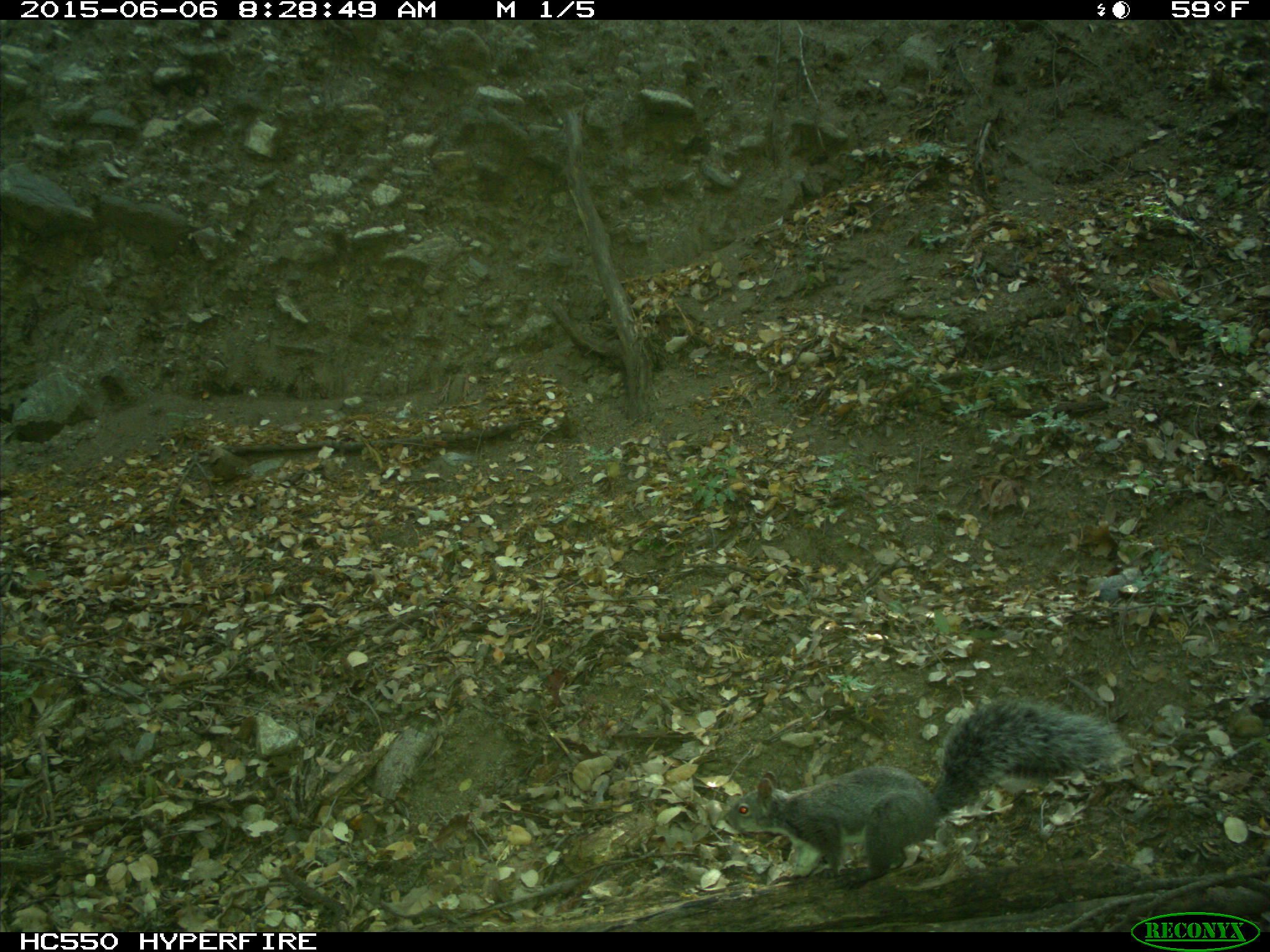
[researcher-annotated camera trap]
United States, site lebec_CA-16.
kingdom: Animalia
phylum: Chordata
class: Mammalia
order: Rodentia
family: Sciuridae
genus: Sciurus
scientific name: Sciurus carolinensis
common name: eastern gray squirrel